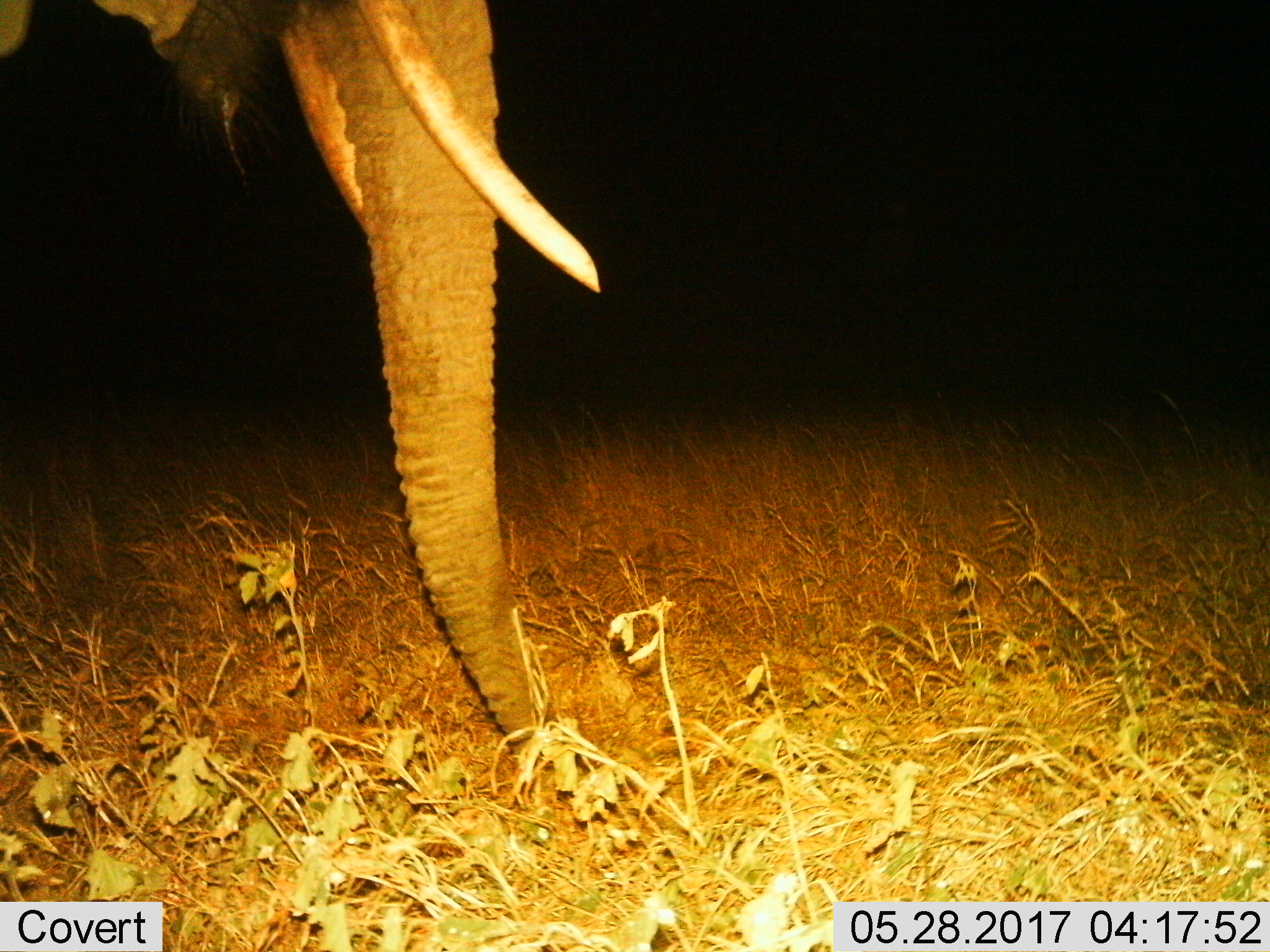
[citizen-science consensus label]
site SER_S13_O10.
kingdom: Animalia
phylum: Chordata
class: Mammalia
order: Proboscidea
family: Elephantidae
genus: Loxodonta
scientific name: Loxodonta africana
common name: african bush elephant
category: elephant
Elephant (african bush elephant) (Loxodonta africana), count 1. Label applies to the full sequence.